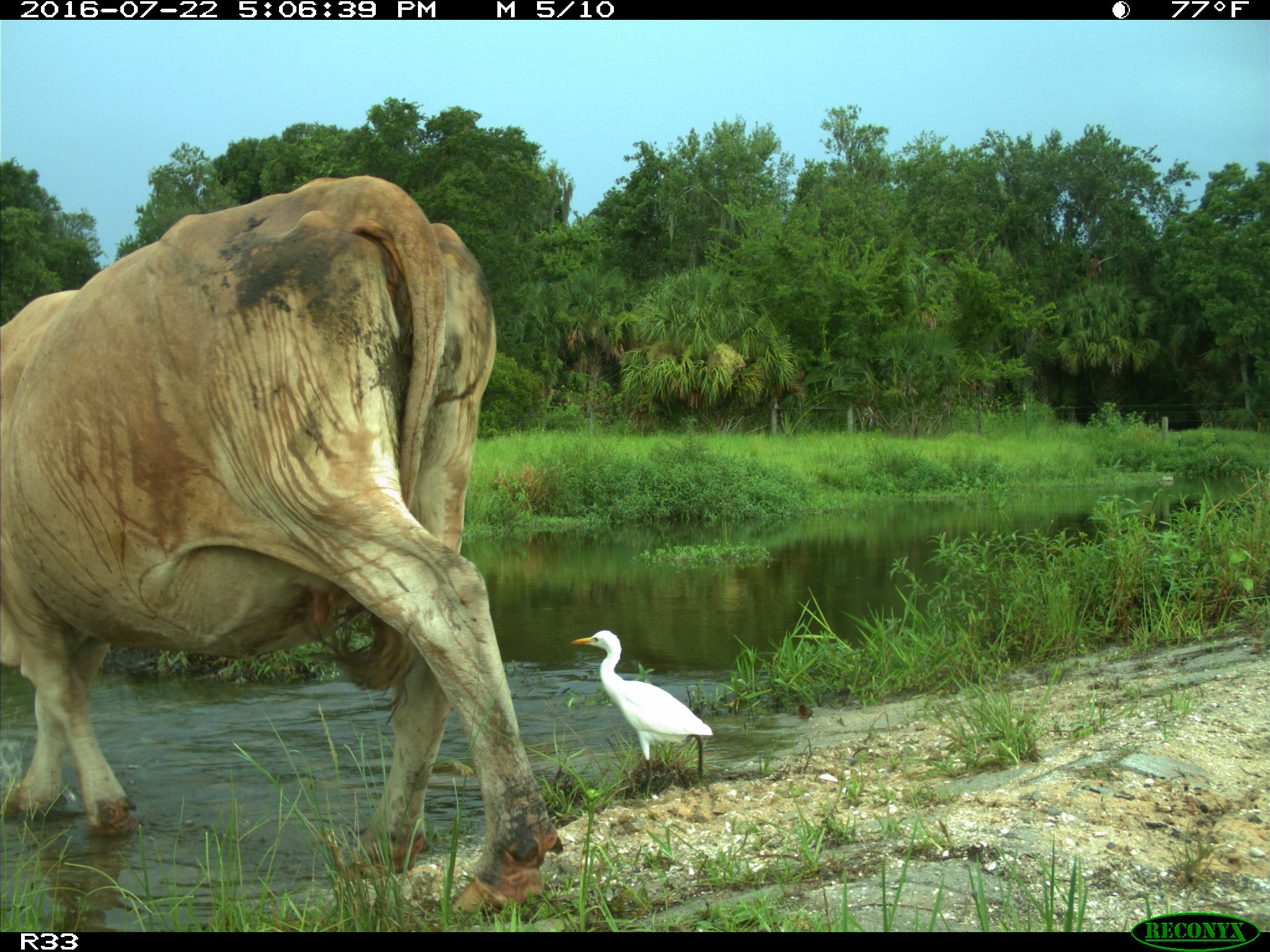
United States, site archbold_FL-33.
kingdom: Animalia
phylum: Chordata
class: Mammalia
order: Artiodactyla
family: Bovidae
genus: Bos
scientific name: Bos taurus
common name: domestic cow